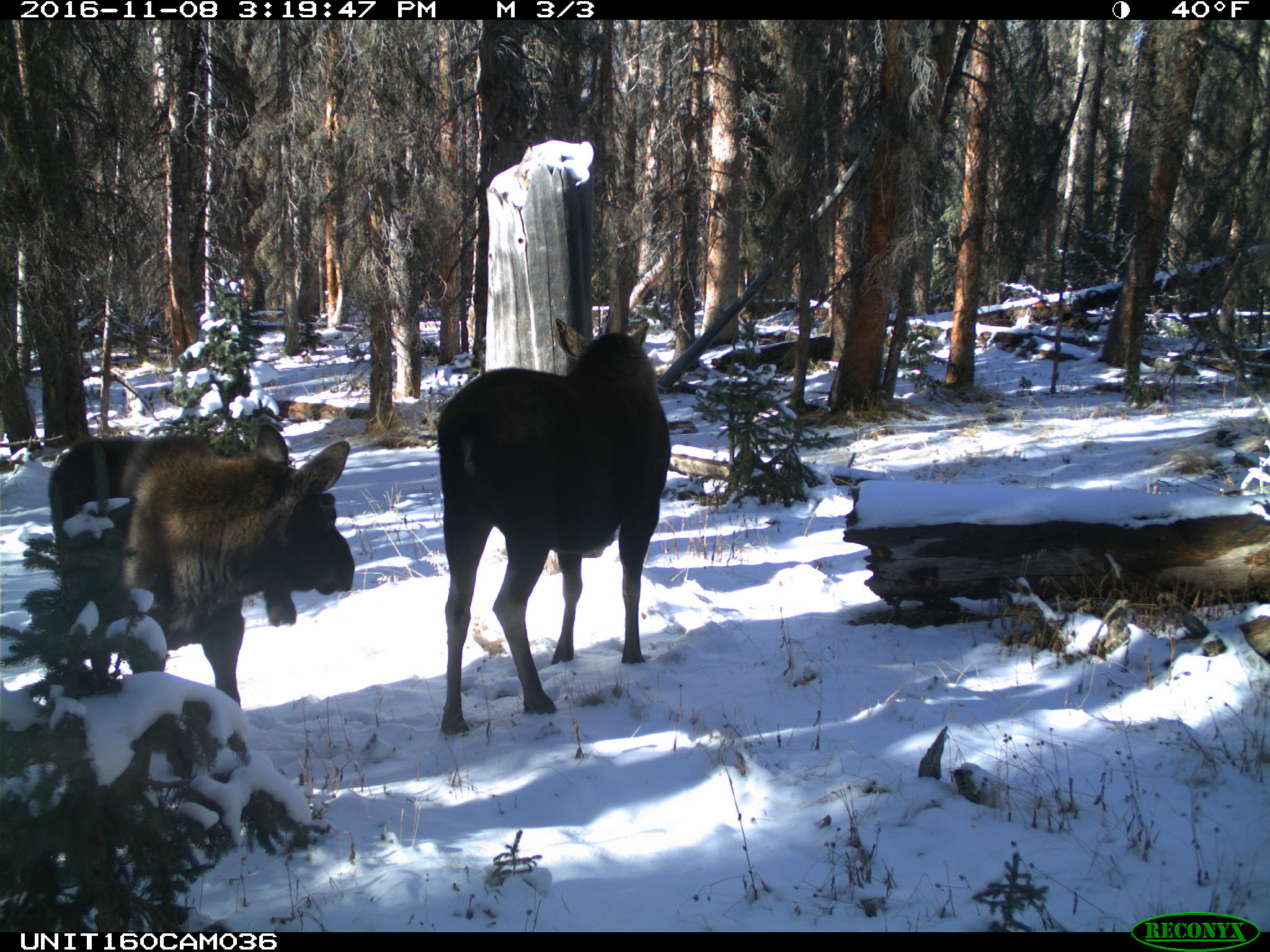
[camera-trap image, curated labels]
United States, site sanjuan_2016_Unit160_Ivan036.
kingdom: Animalia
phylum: Chordata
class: Mammalia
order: Artiodactyla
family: Cervidae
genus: Alces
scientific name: Alces alces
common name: moose